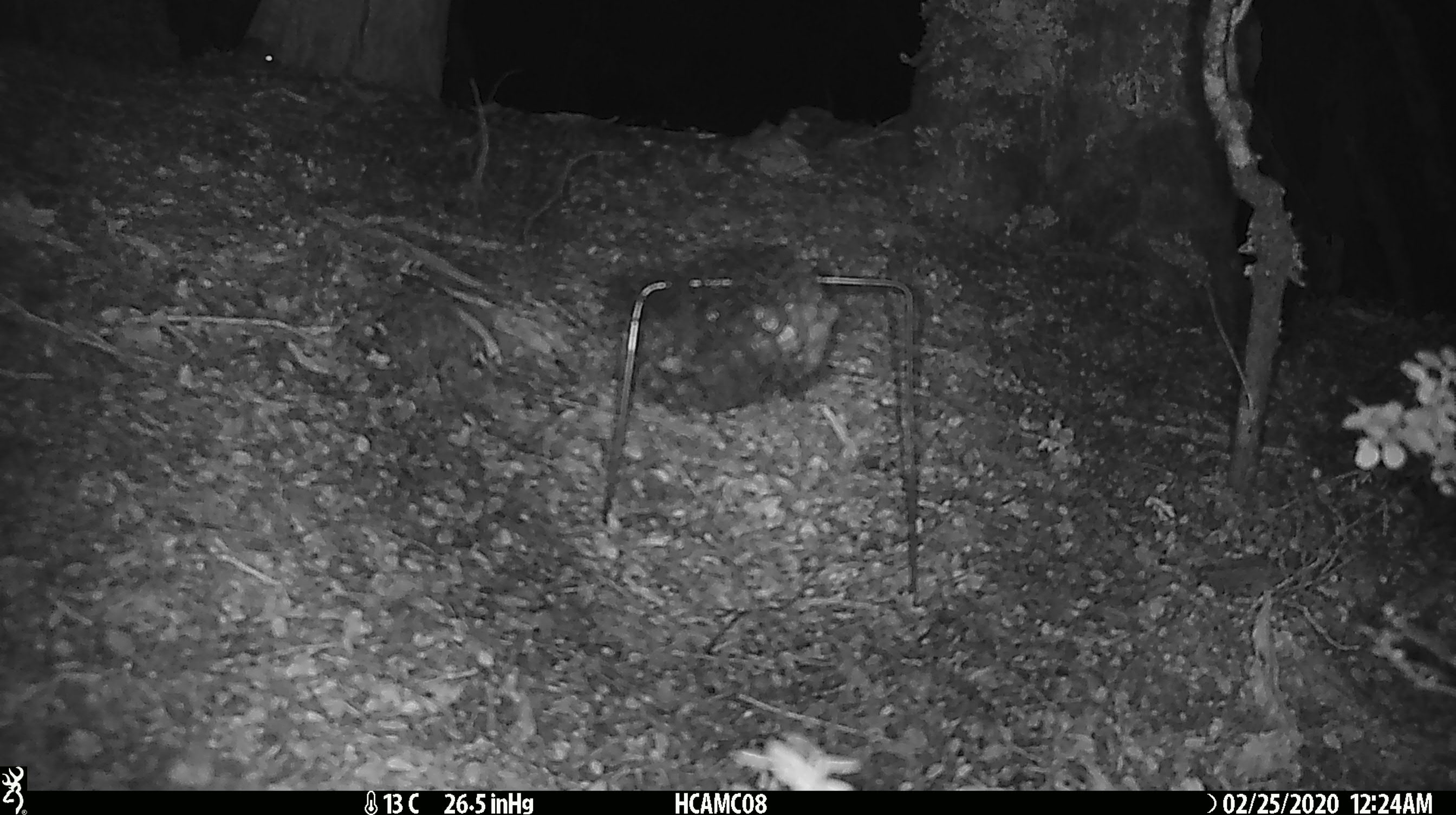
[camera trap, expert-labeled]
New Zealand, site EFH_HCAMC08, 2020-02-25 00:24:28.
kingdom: Animalia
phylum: Chordata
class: Mammalia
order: Rodentia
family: Muridae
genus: Mus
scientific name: Mus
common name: mouse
Mouse (Mus).